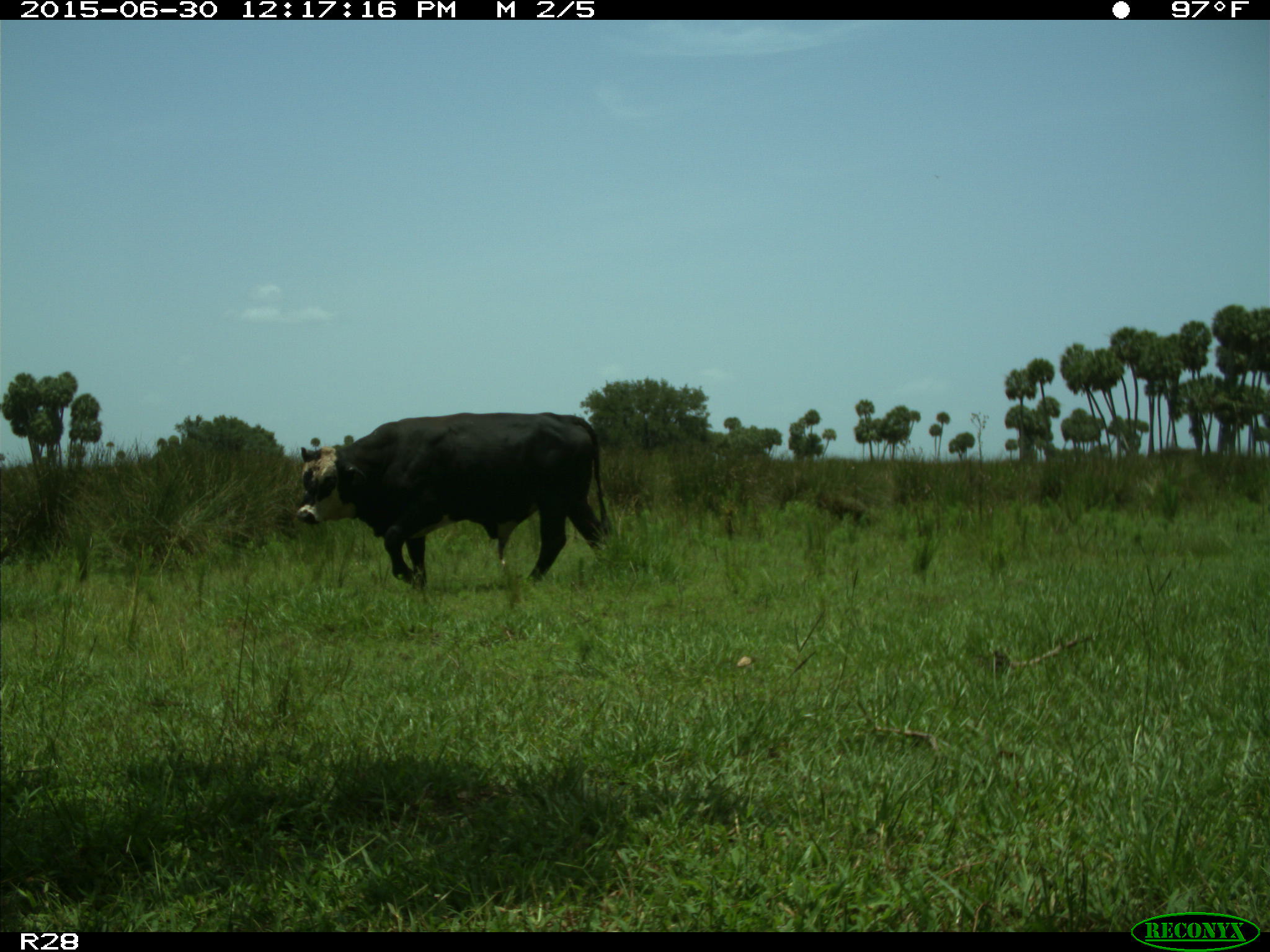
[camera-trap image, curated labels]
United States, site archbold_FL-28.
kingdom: Animalia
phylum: Chordata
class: Mammalia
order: Artiodactyla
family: Bovidae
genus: Bos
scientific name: Bos taurus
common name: domestic cow